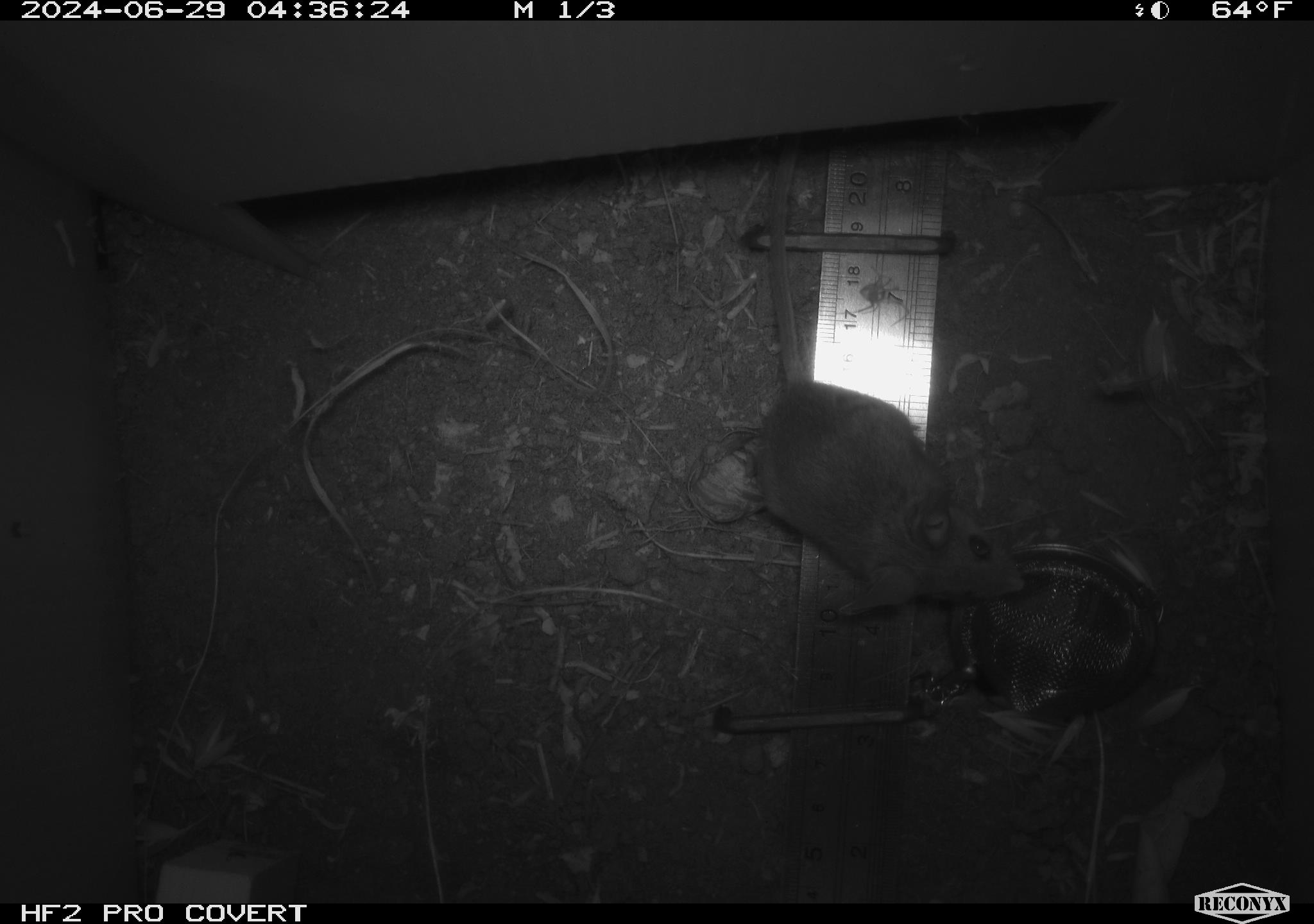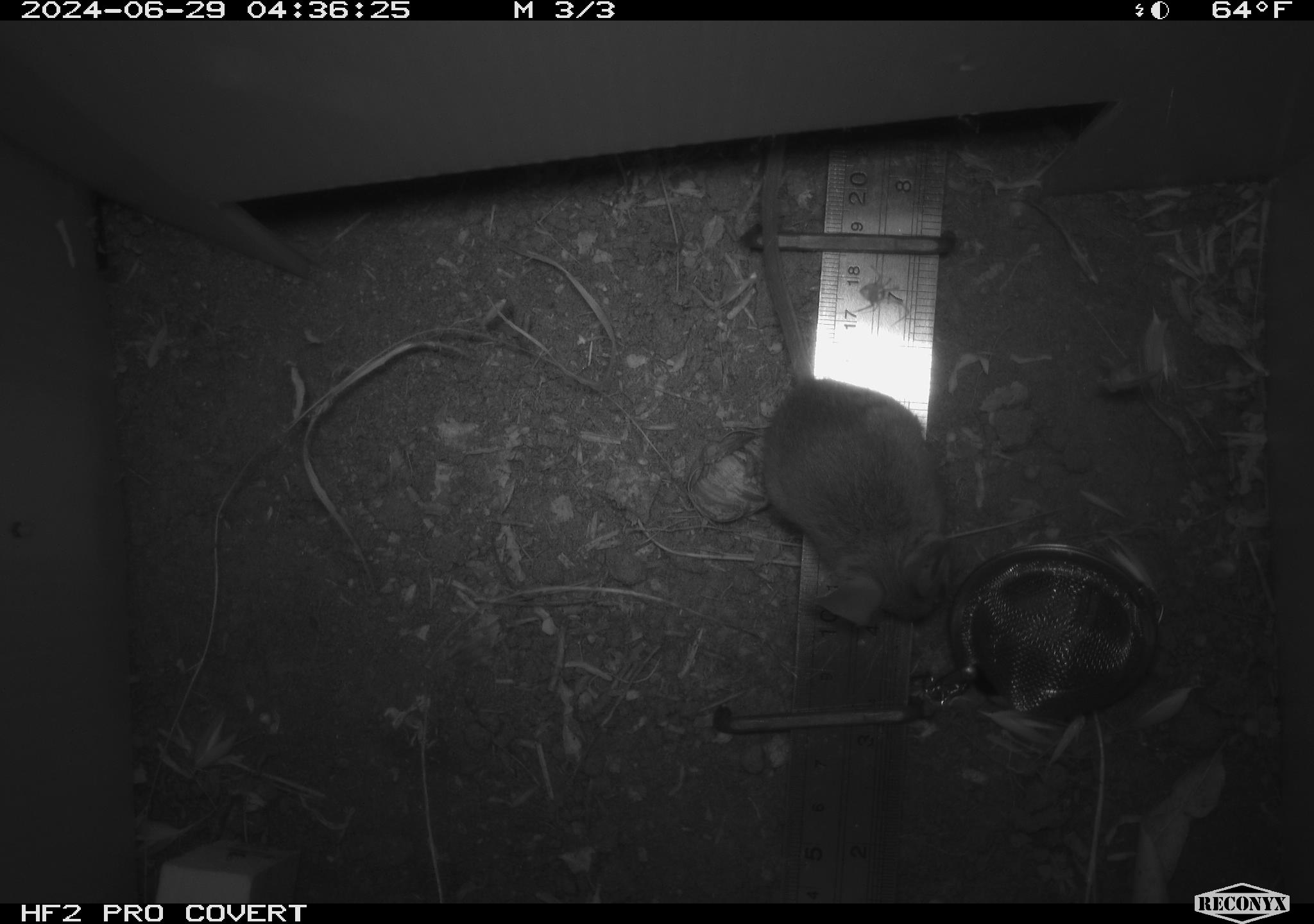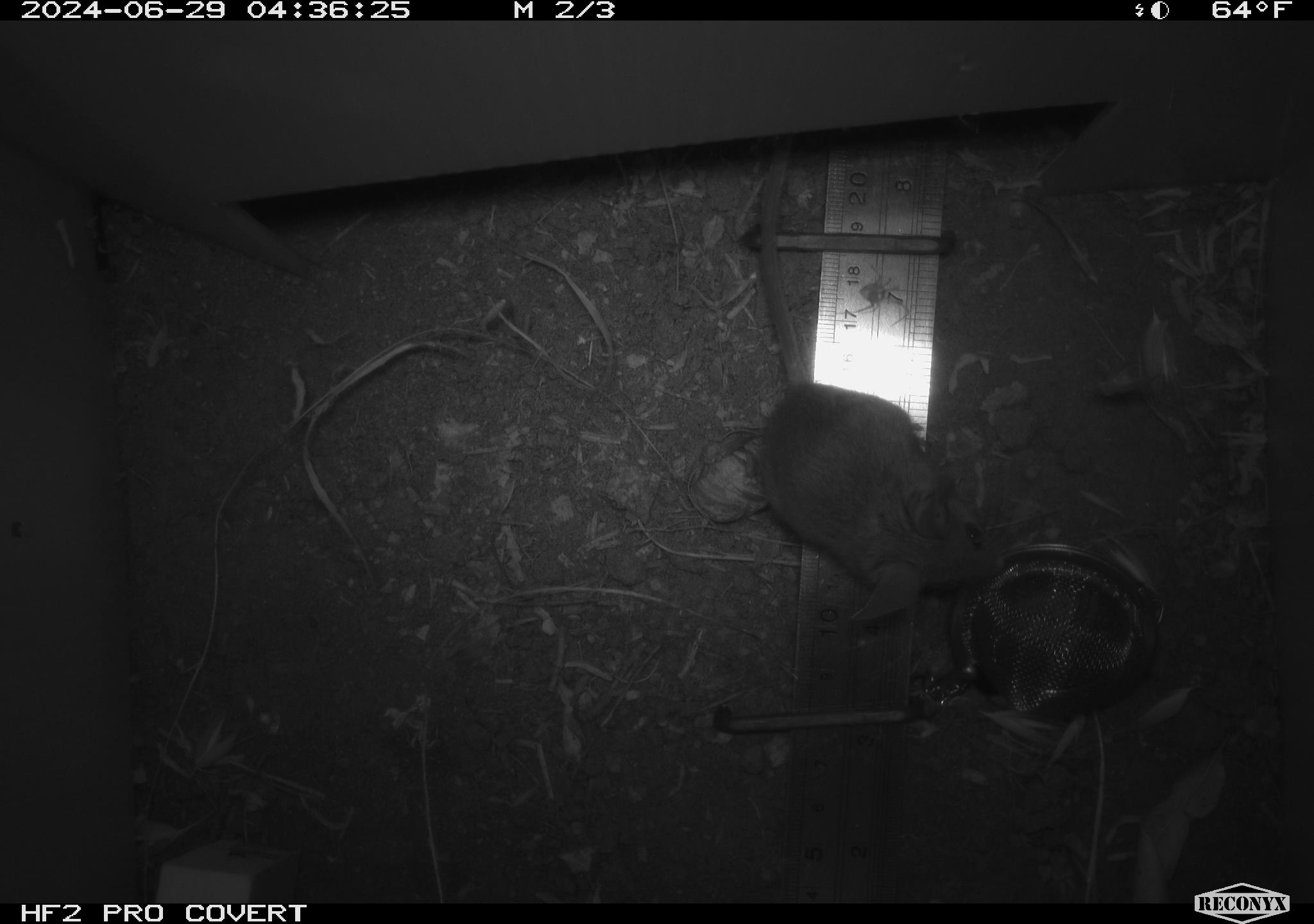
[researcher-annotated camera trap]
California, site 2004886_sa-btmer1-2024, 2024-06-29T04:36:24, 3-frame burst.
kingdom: Animalia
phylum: Chordata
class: Mammalia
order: Rodentia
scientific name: Rodentia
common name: mouse species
Mouse species (Rodentia).